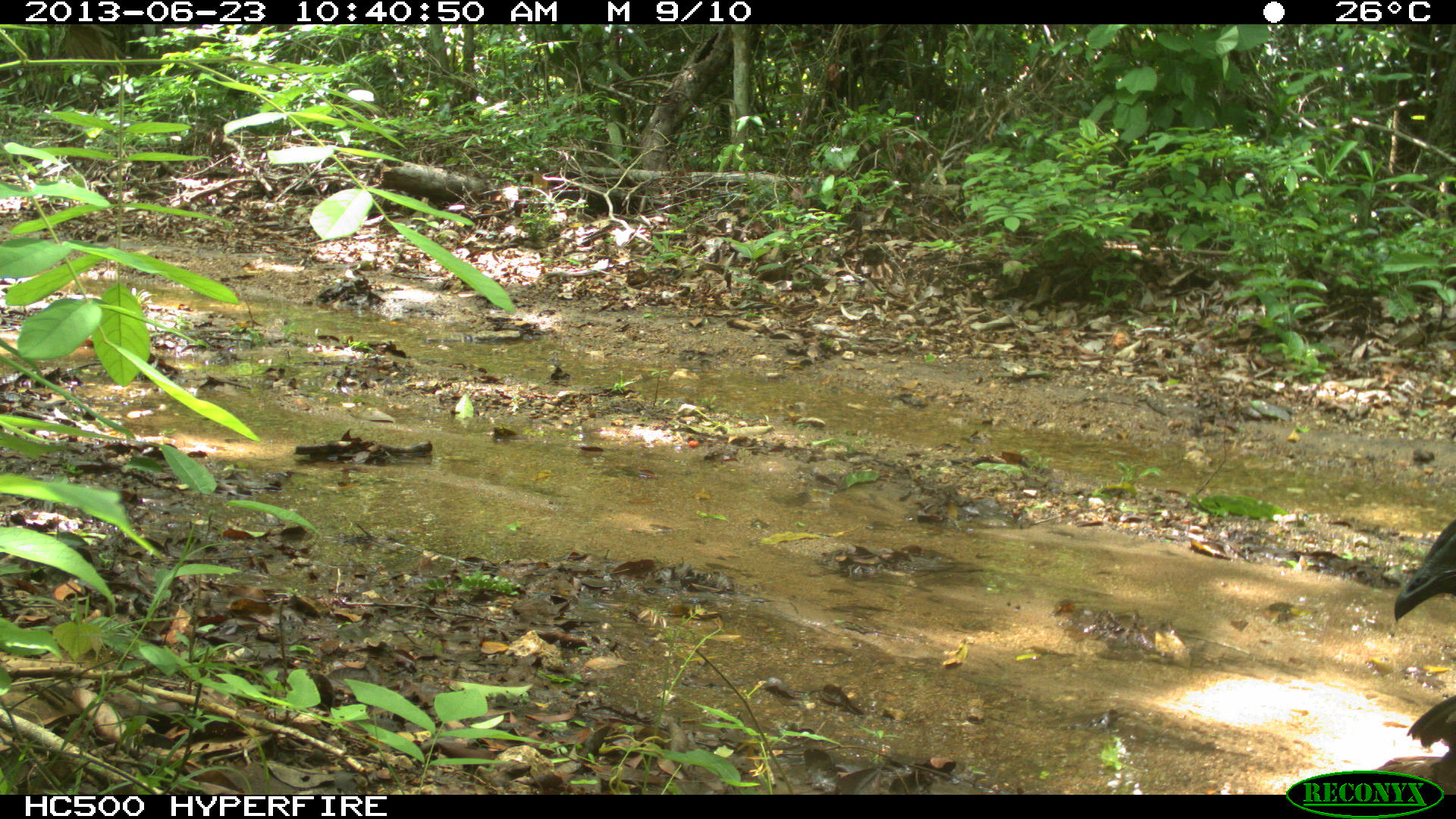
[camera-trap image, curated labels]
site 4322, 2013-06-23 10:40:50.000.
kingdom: Animalia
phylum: Chordata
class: Aves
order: Galliformes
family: Cracidae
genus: Penelope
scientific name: Penelope purpurascens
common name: crested guan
Penelope purpurascens (crested guan), count 1.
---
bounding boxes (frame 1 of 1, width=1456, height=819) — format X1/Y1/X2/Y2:
penelope purpurascens: 1390/518/1456/622; 1404/691/1456/783